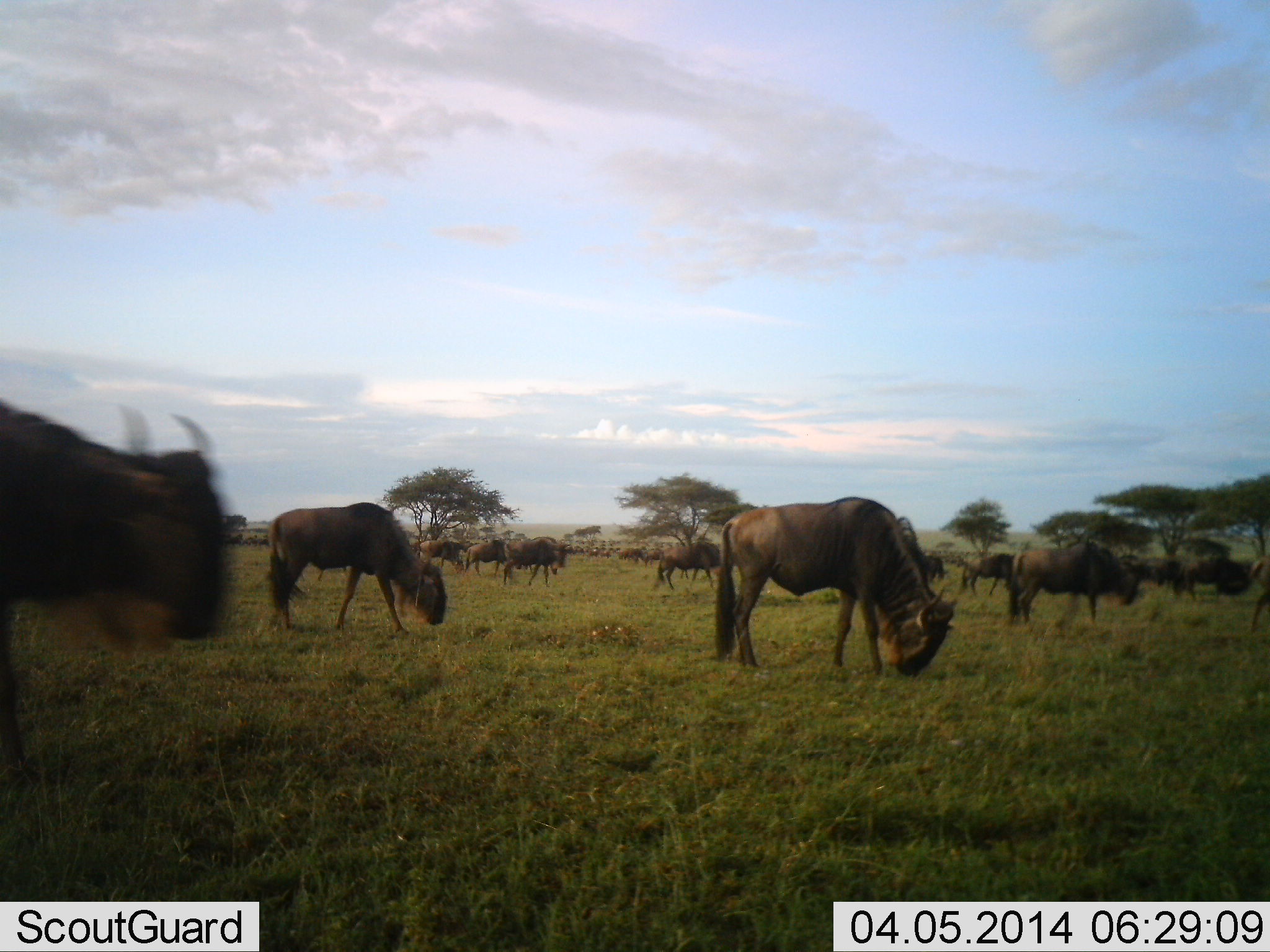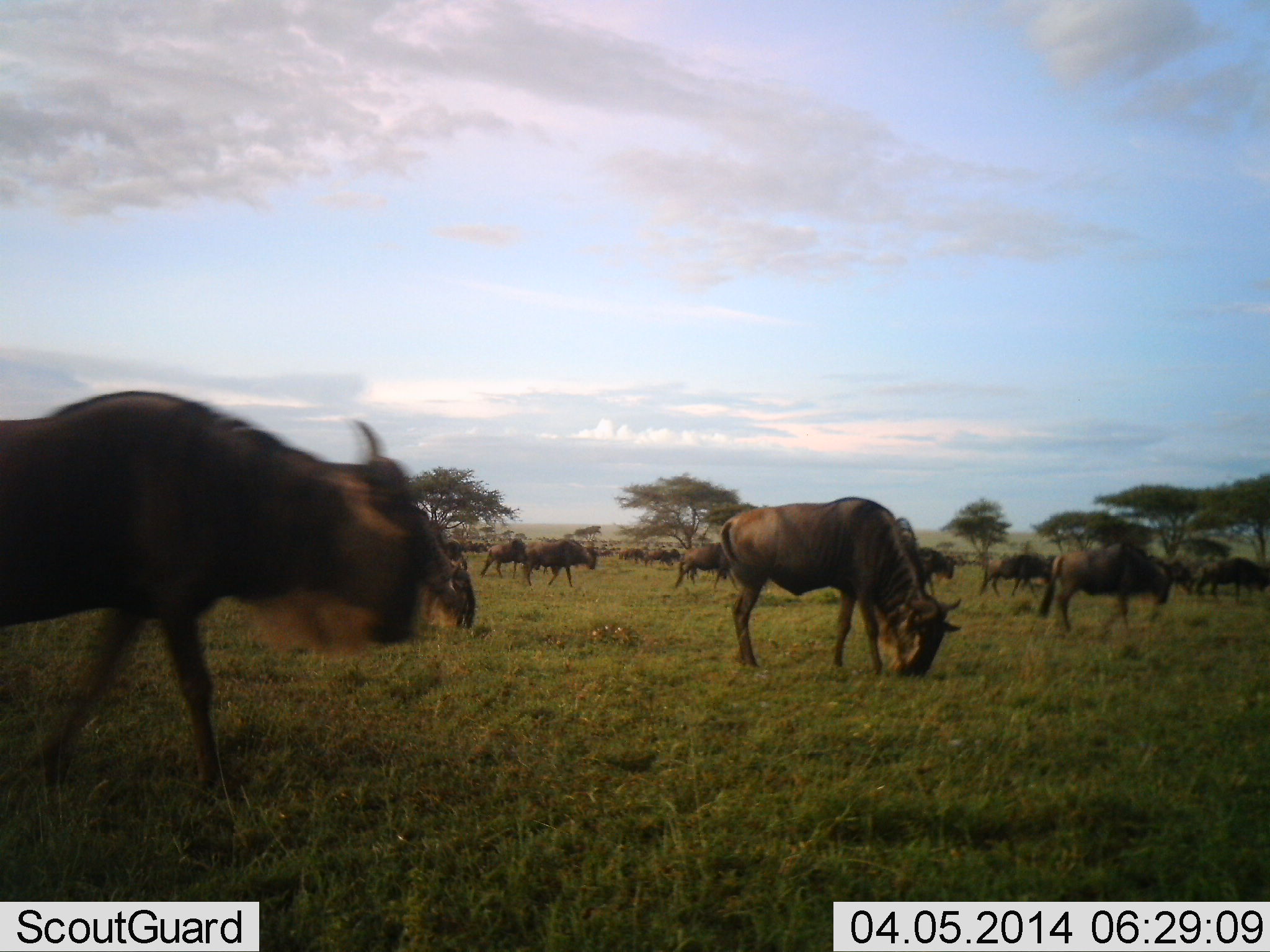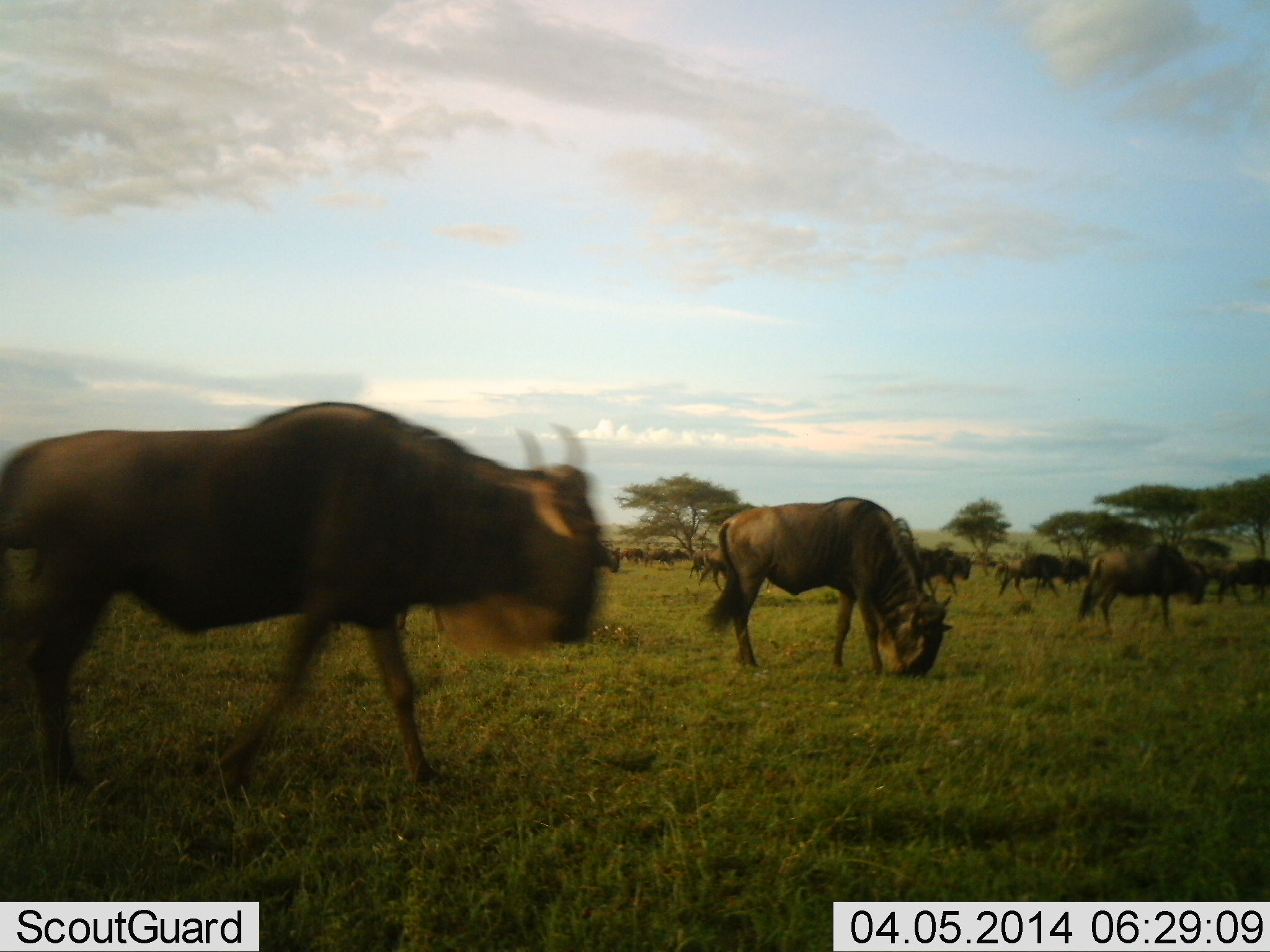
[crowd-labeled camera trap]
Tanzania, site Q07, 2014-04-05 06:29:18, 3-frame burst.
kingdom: Animalia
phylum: Chordata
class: Mammalia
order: Artiodactyla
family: Bovidae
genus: Connochaetes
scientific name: Connochaetes taurinus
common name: blue wildebeest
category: wildebeest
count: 11-50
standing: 30%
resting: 0%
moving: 100%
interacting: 0%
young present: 0%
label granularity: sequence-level